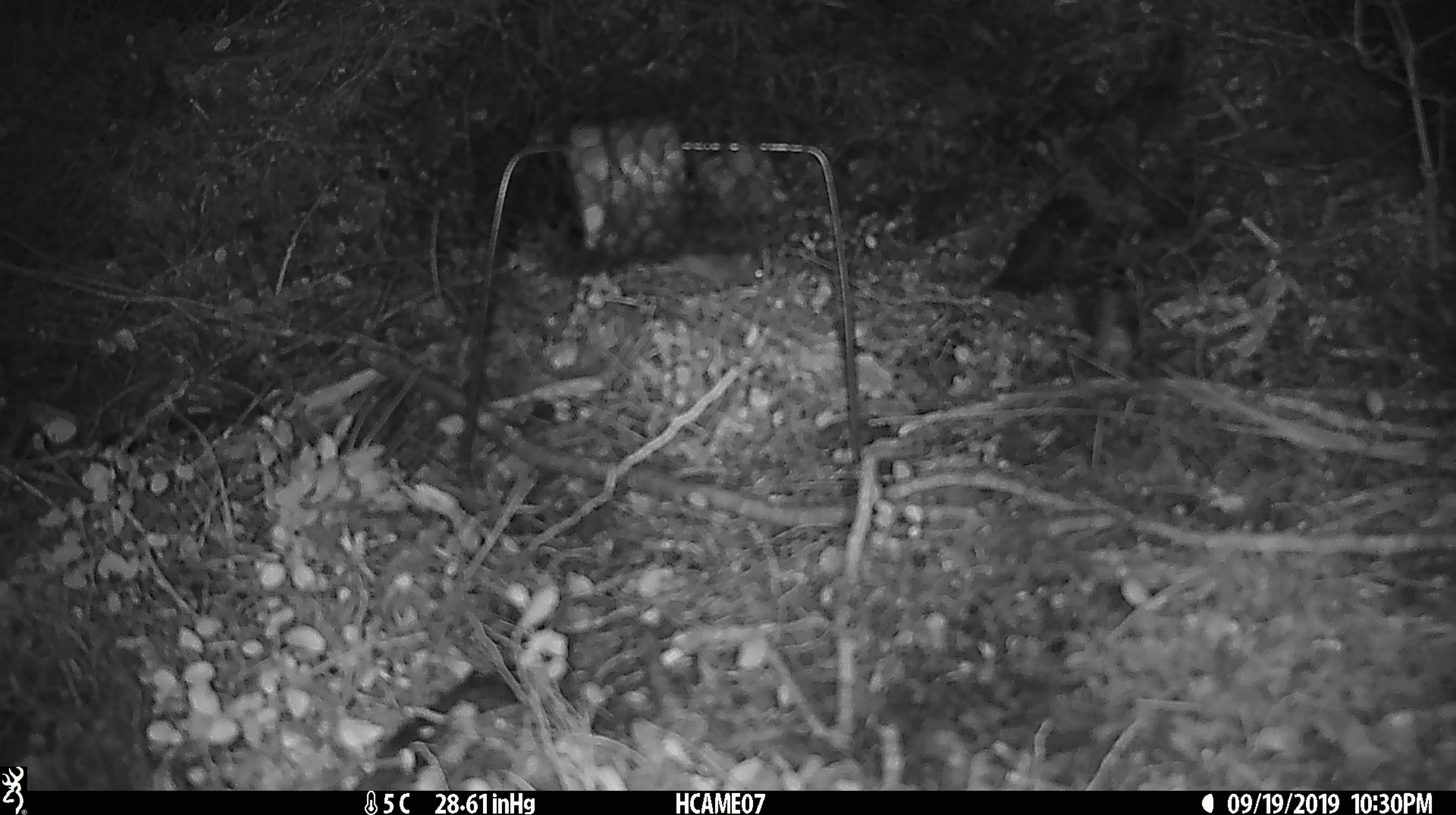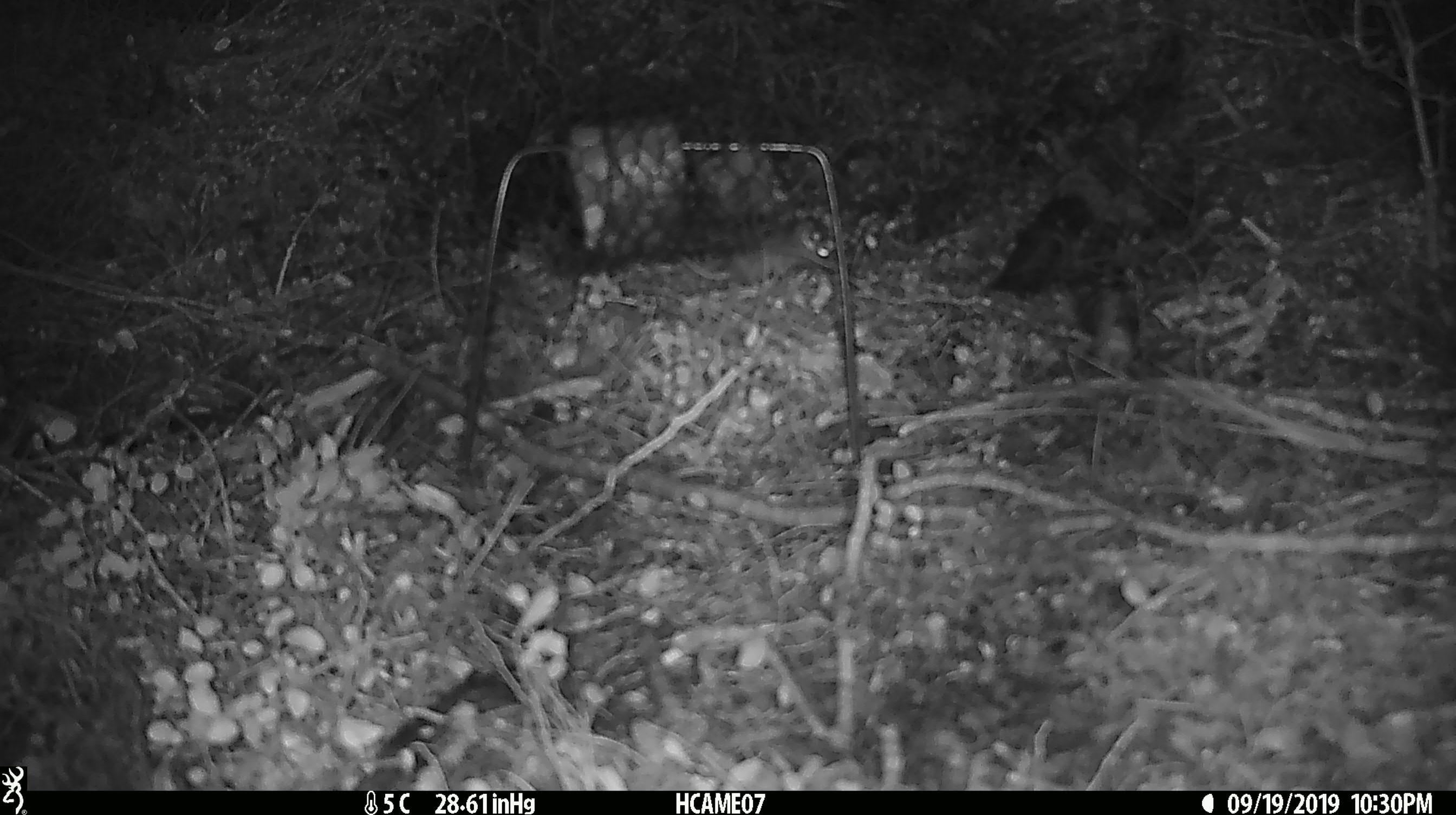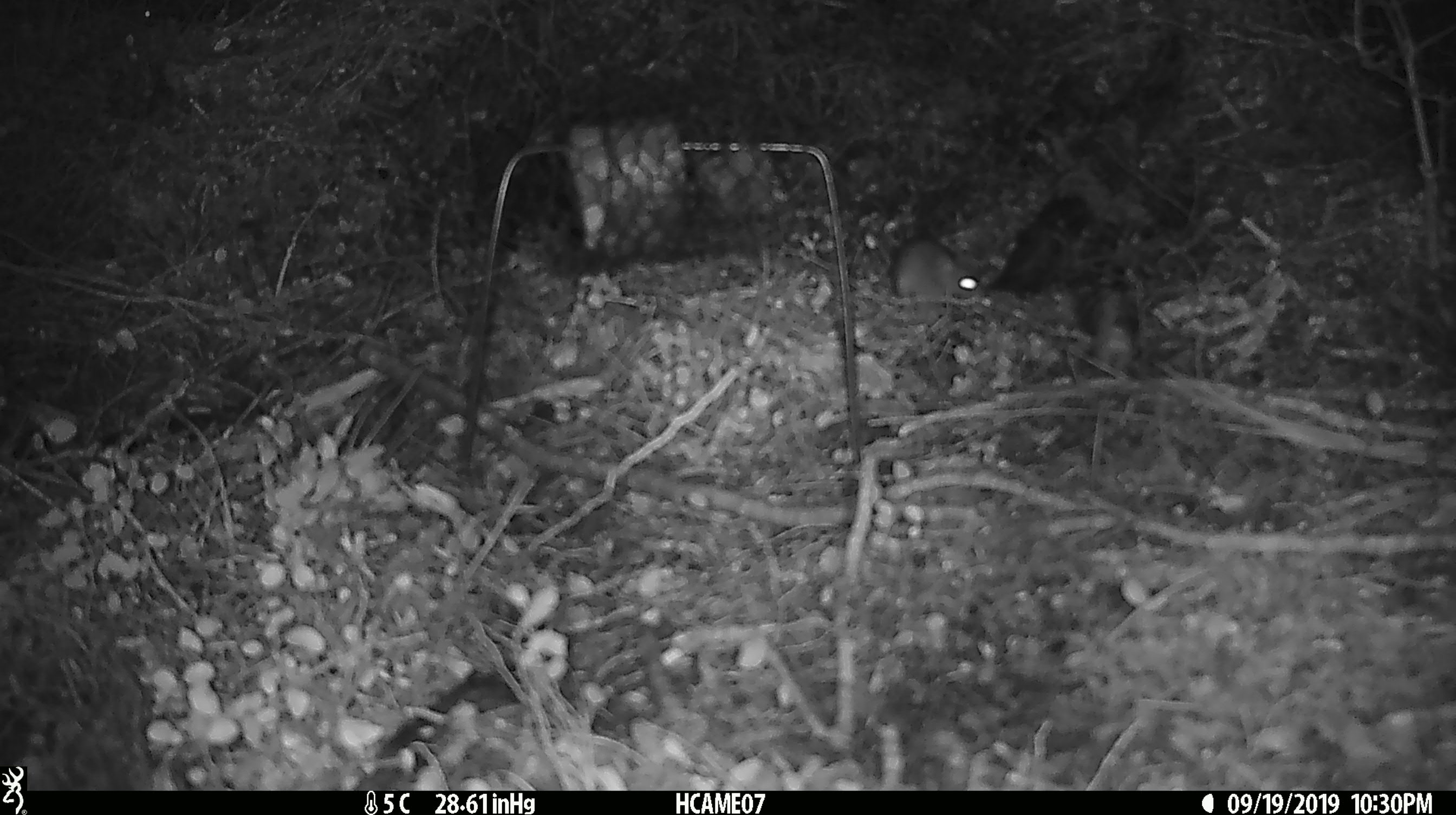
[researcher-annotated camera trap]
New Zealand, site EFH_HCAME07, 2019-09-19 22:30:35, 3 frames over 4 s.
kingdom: Animalia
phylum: Chordata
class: Mammalia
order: Rodentia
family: Muridae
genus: Mus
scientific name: Mus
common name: mouse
Mouse (Mus).